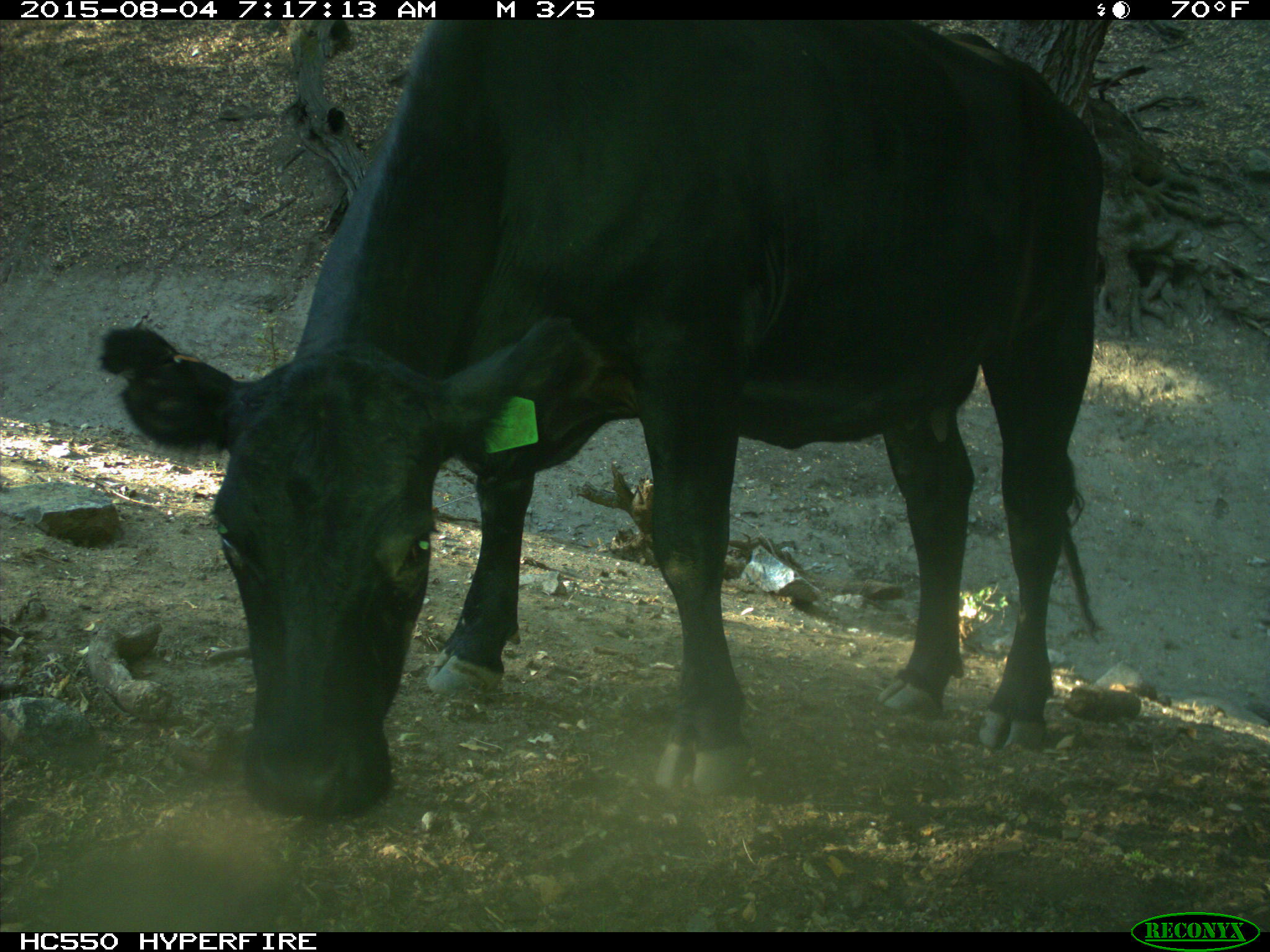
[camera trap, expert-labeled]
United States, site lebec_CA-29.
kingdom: Animalia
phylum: Chordata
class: Mammalia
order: Artiodactyla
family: Bovidae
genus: Bos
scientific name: Bos taurus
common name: domestic cow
Bos taurus (domestic cow).